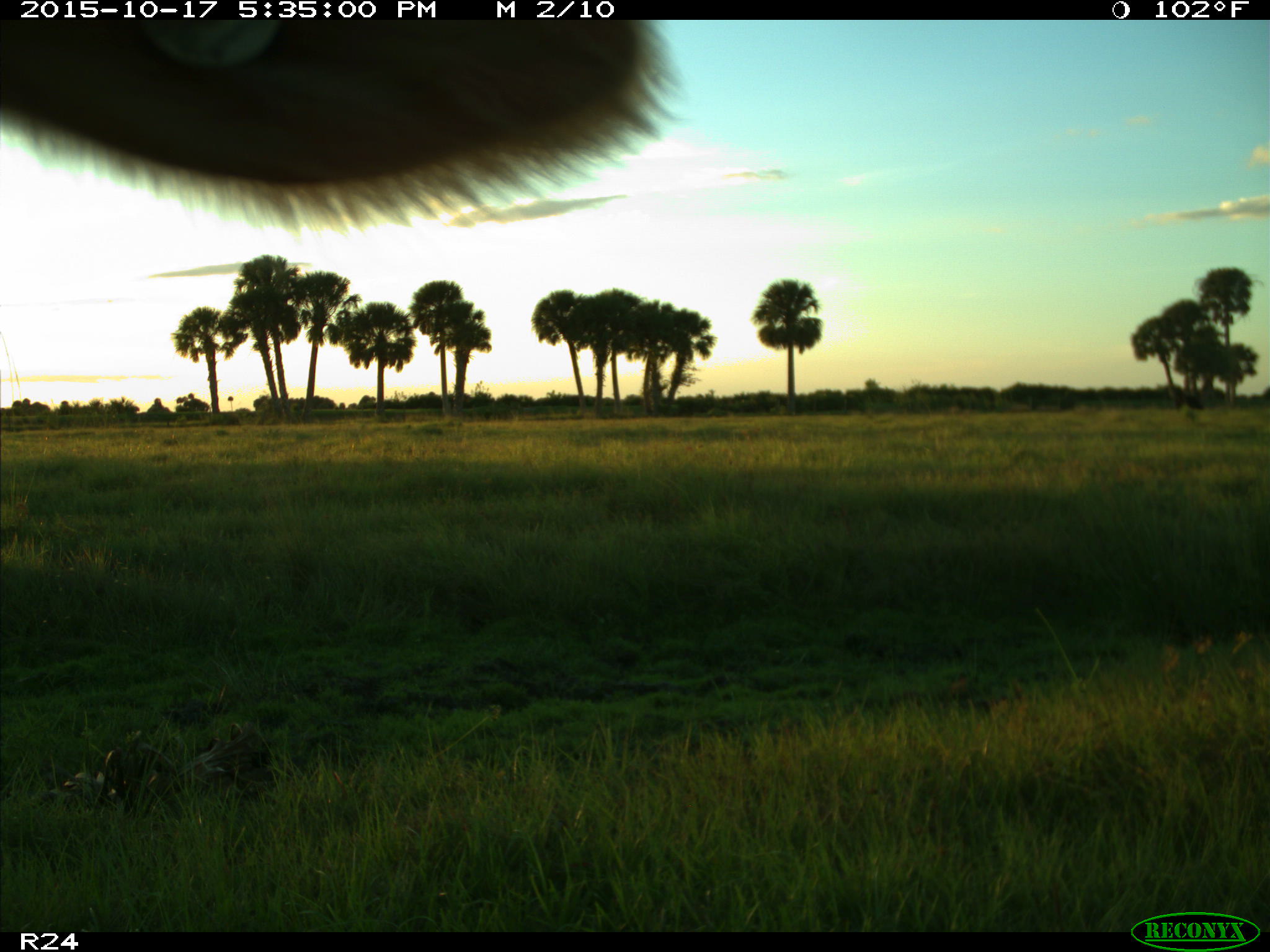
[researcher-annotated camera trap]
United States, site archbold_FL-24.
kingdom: Animalia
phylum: Chordata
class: Mammalia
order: Artiodactyla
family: Bovidae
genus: Bos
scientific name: Bos taurus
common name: domestic cow